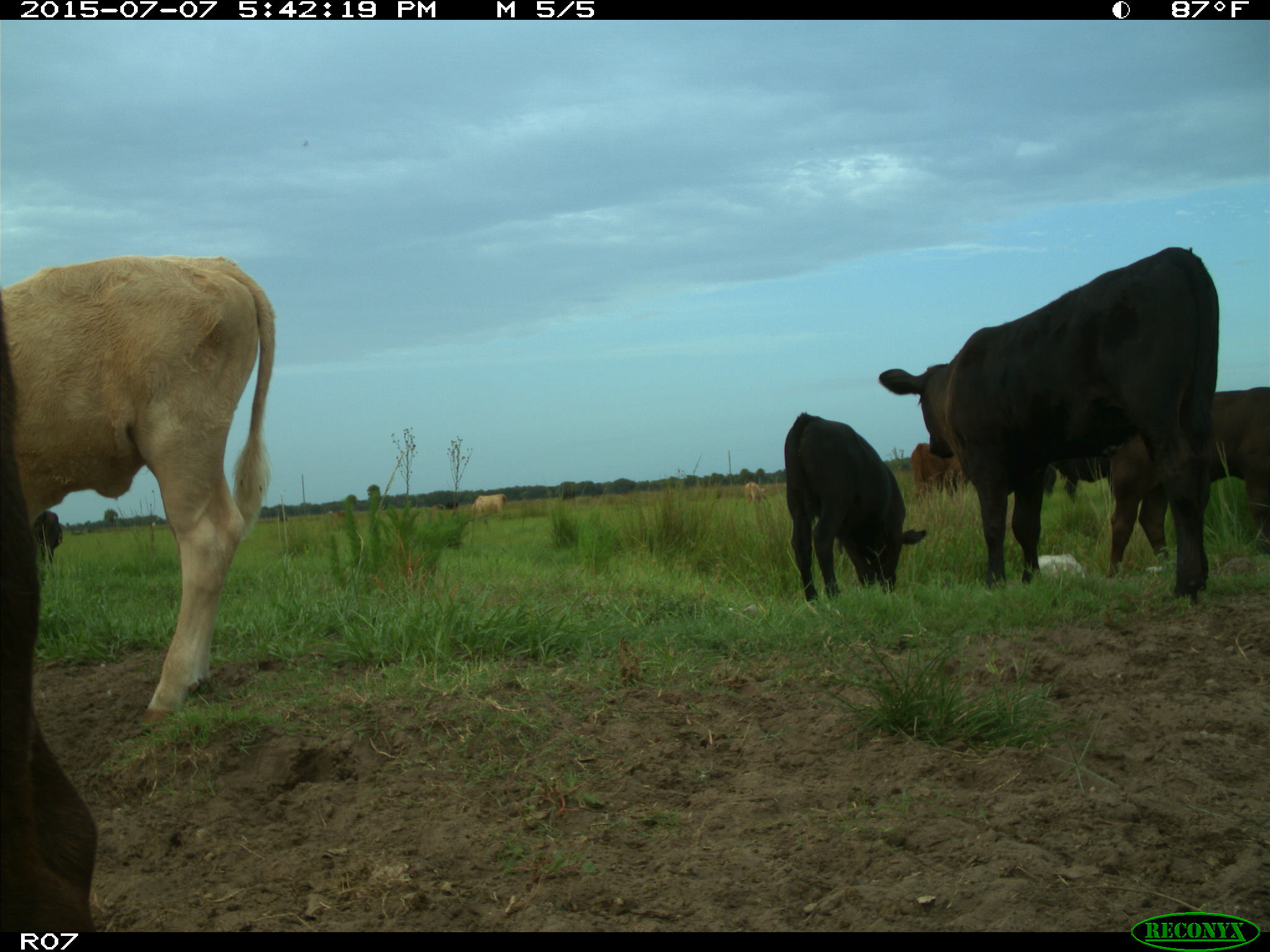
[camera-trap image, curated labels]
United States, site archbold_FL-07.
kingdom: Animalia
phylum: Chordata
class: Mammalia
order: Artiodactyla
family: Bovidae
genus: Bos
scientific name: Bos taurus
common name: domestic cow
Bos taurus (domestic cow).